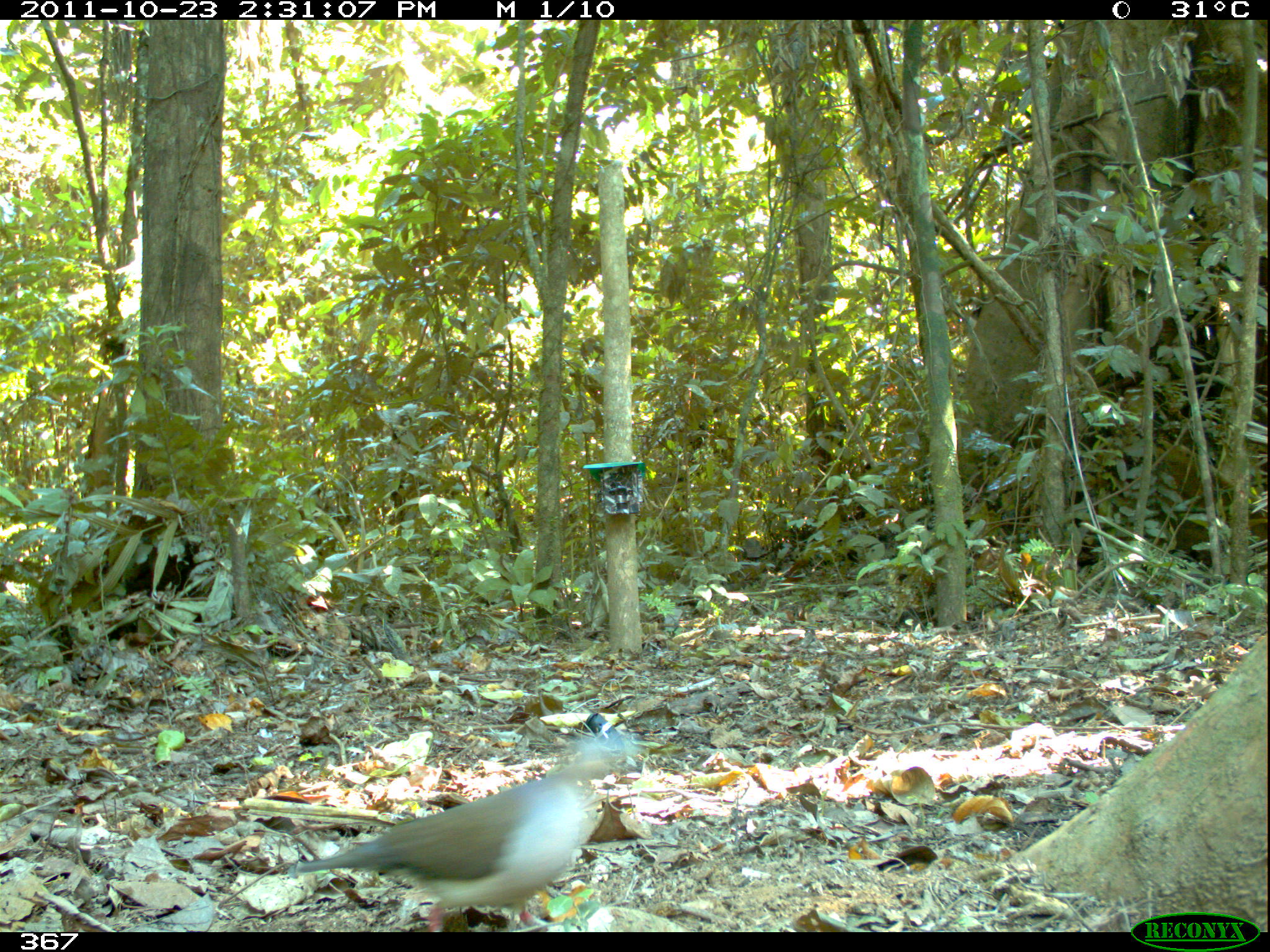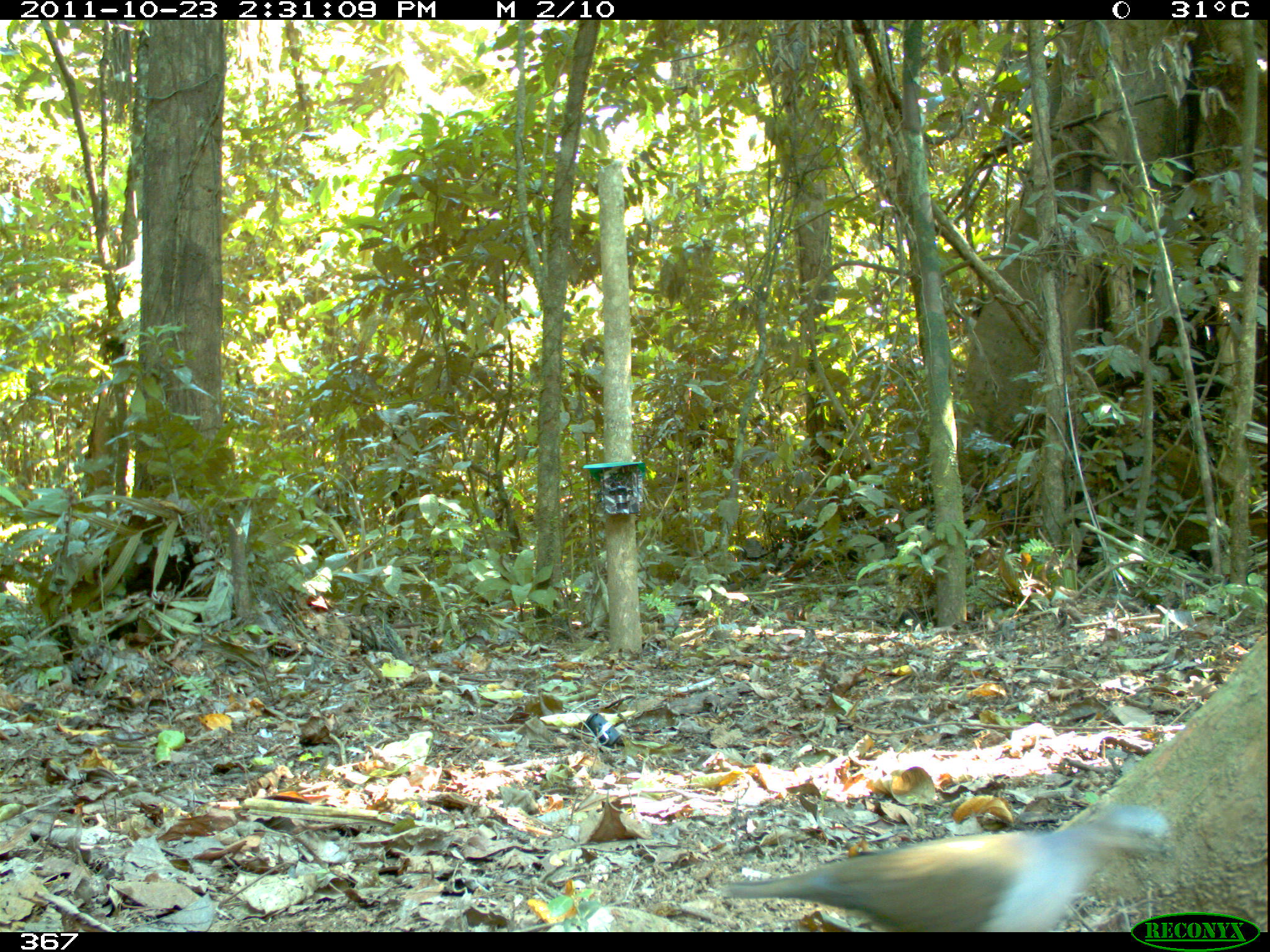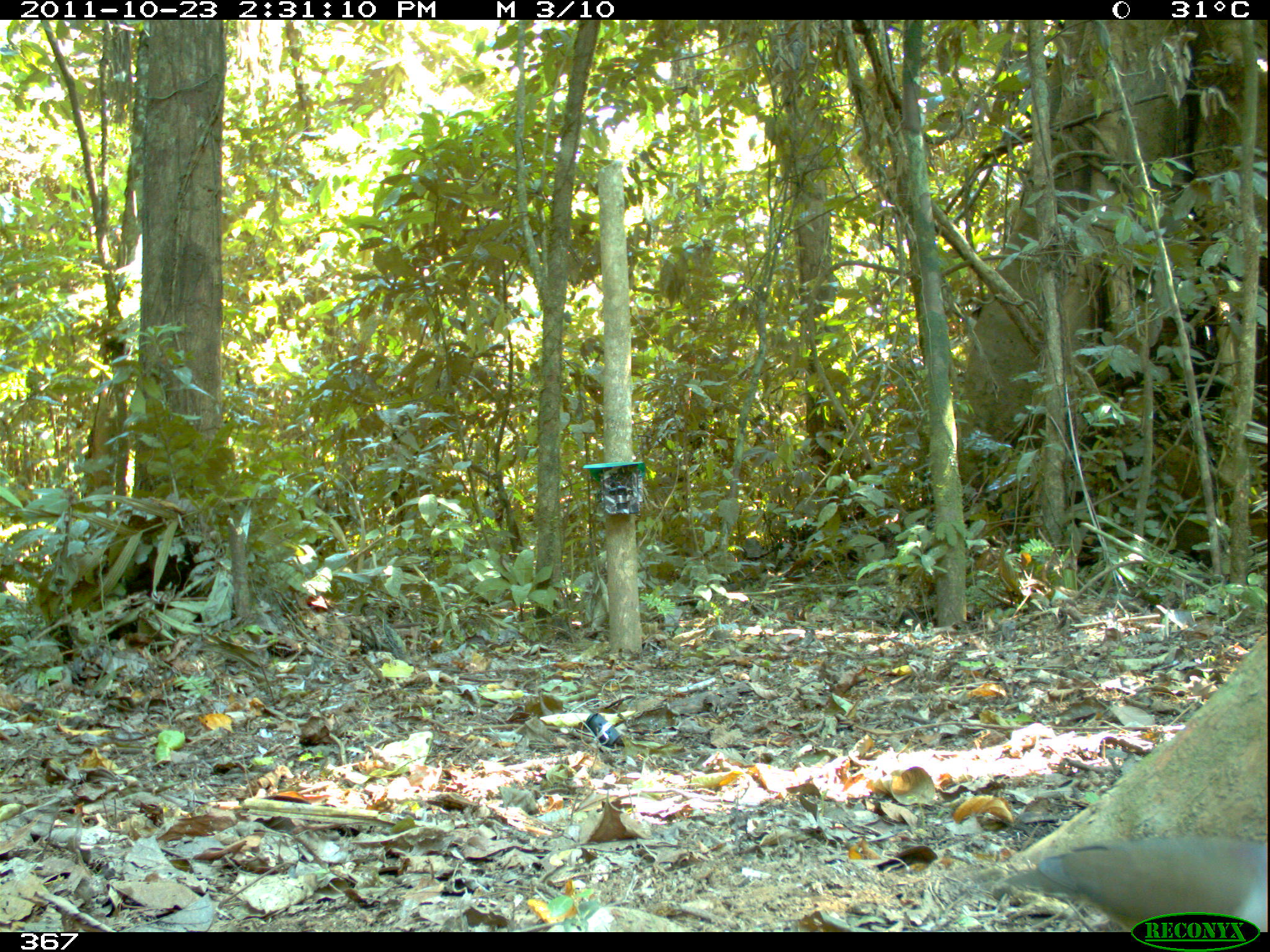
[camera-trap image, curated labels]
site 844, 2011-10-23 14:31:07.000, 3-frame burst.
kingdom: Animalia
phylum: Chordata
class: Aves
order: Columbiformes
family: Columbidae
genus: Leptotila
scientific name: Leptotila verreauxi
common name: white-tipped dove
Leptotila verreauxi (white-tipped dove).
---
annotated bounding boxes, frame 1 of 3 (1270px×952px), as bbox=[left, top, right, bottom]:
leptotila verreauxi: bbox=[293, 731, 640, 931]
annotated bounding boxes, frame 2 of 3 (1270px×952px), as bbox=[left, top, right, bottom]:
leptotila verreauxi: bbox=[721, 802, 1172, 932]